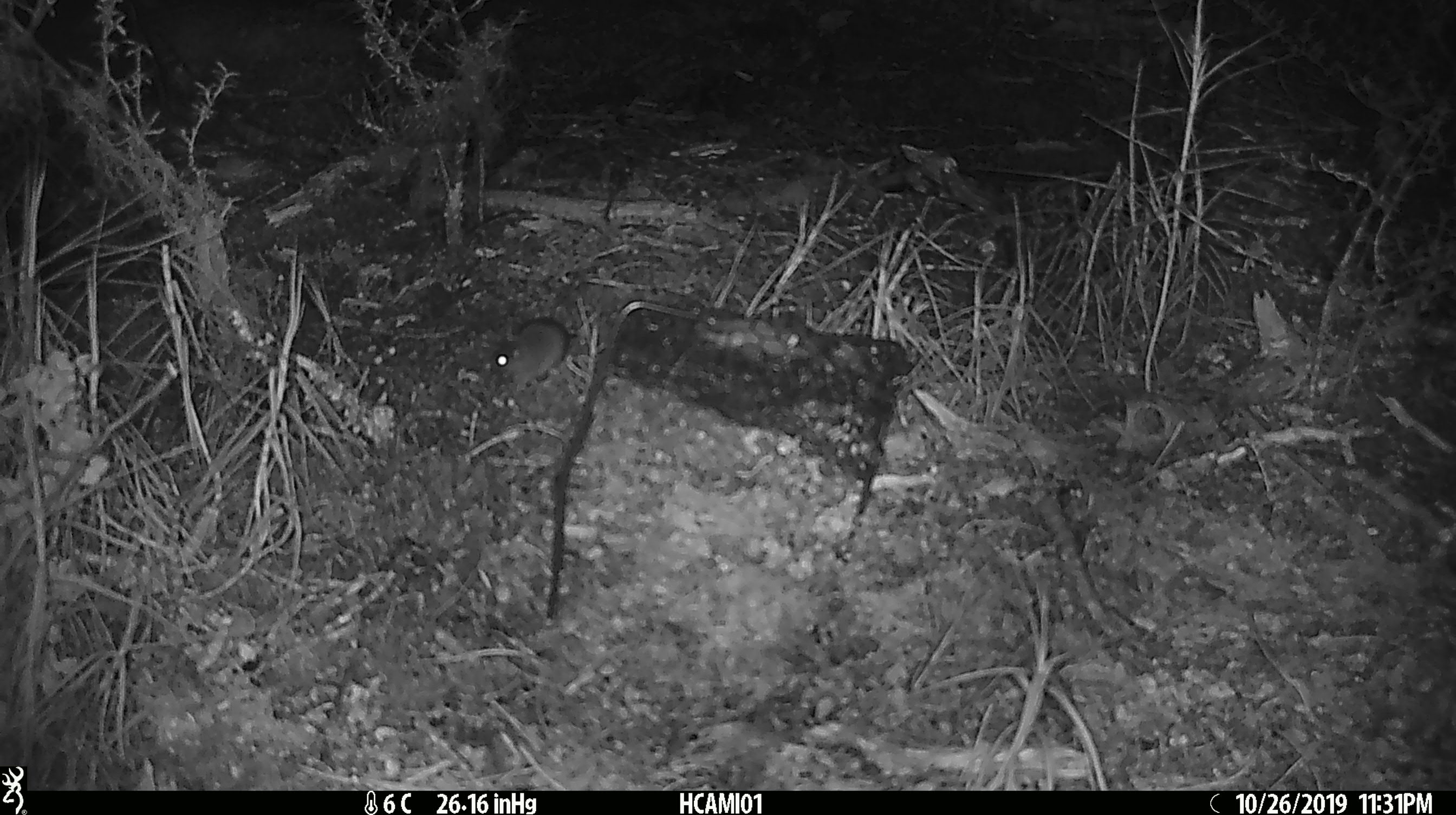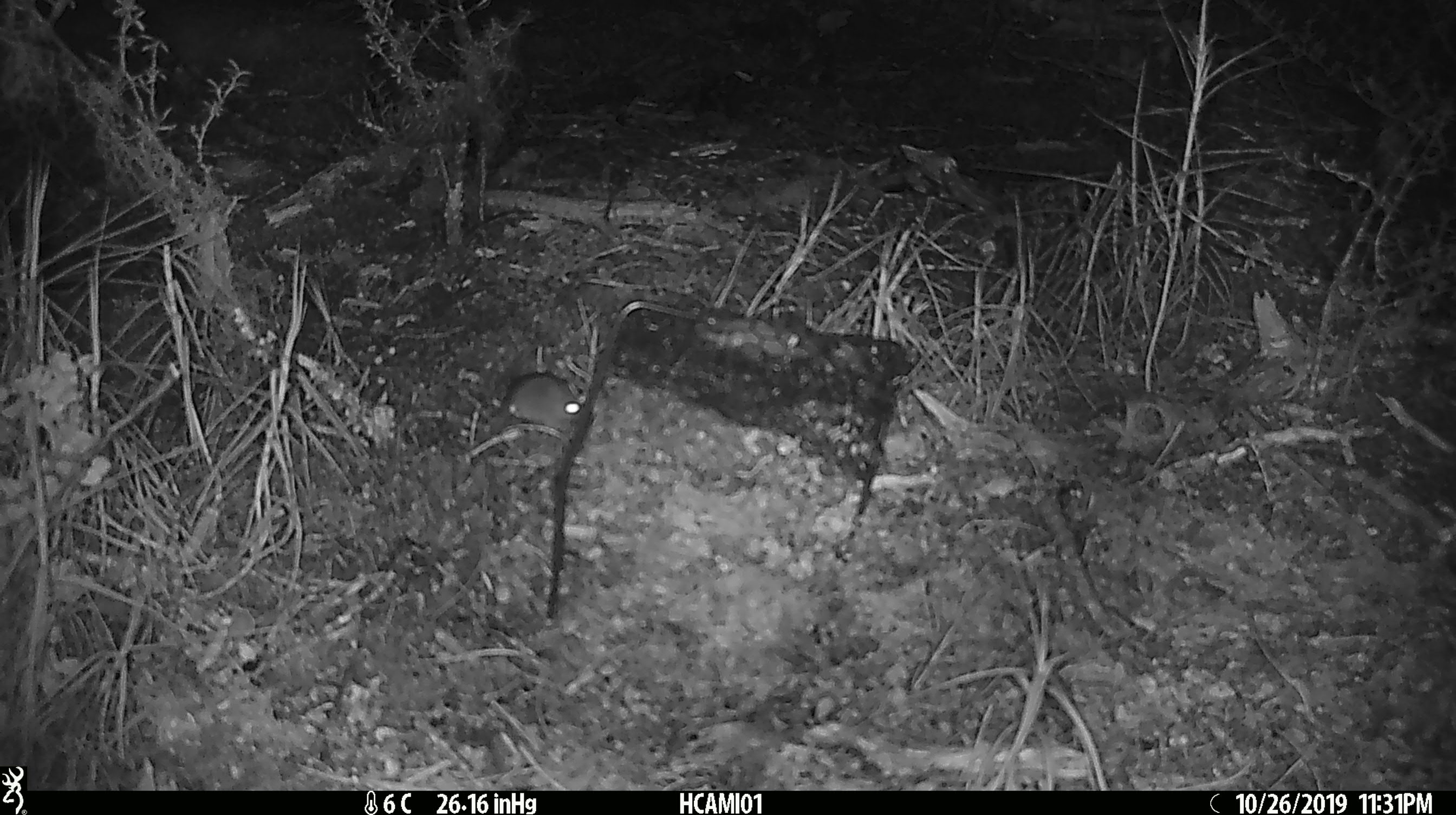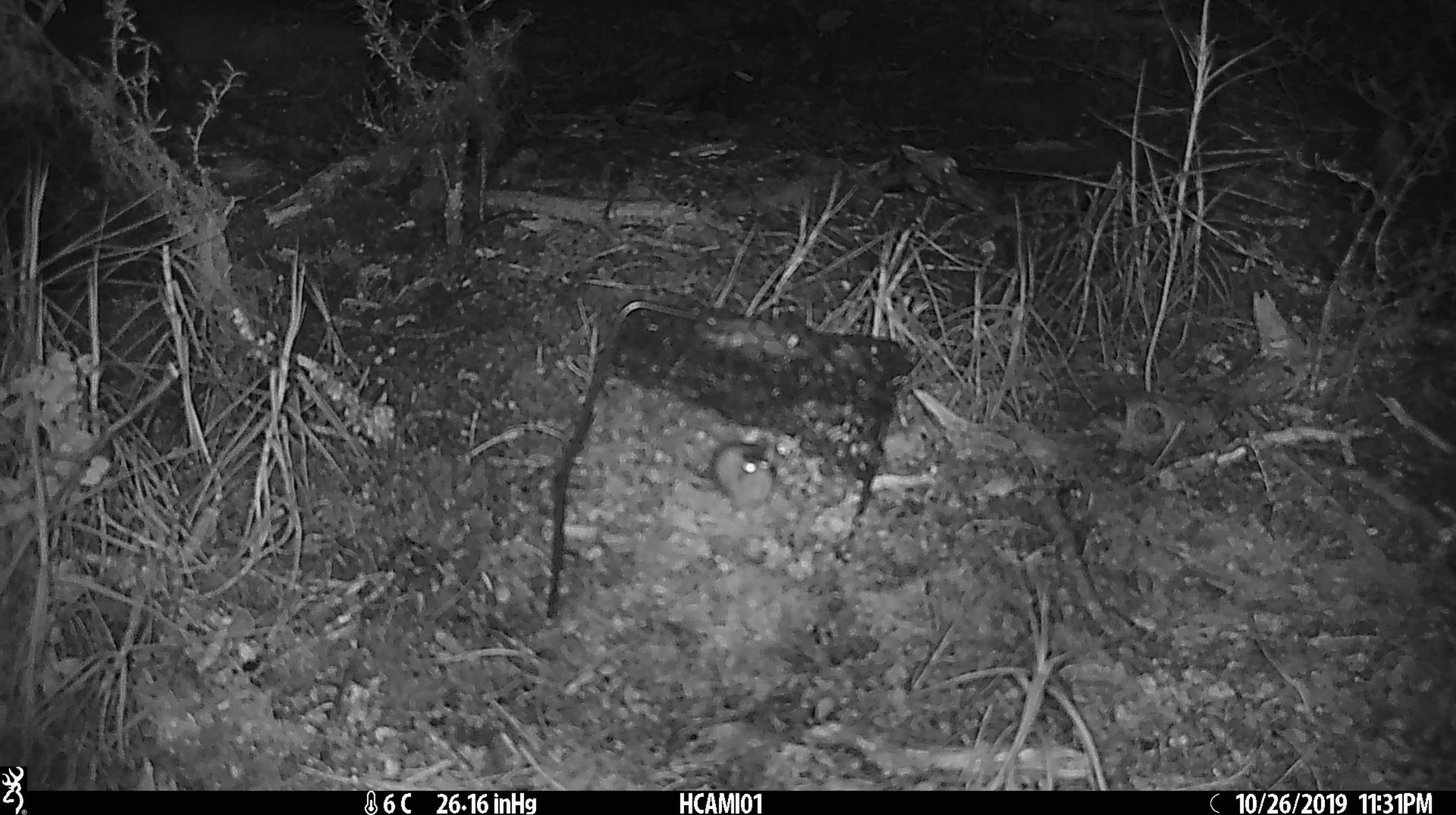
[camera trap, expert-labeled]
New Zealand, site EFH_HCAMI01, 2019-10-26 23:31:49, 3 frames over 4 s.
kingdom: Animalia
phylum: Chordata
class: Mammalia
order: Rodentia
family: Muridae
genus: Mus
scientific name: Mus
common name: mouse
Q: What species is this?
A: Mouse (Mus).